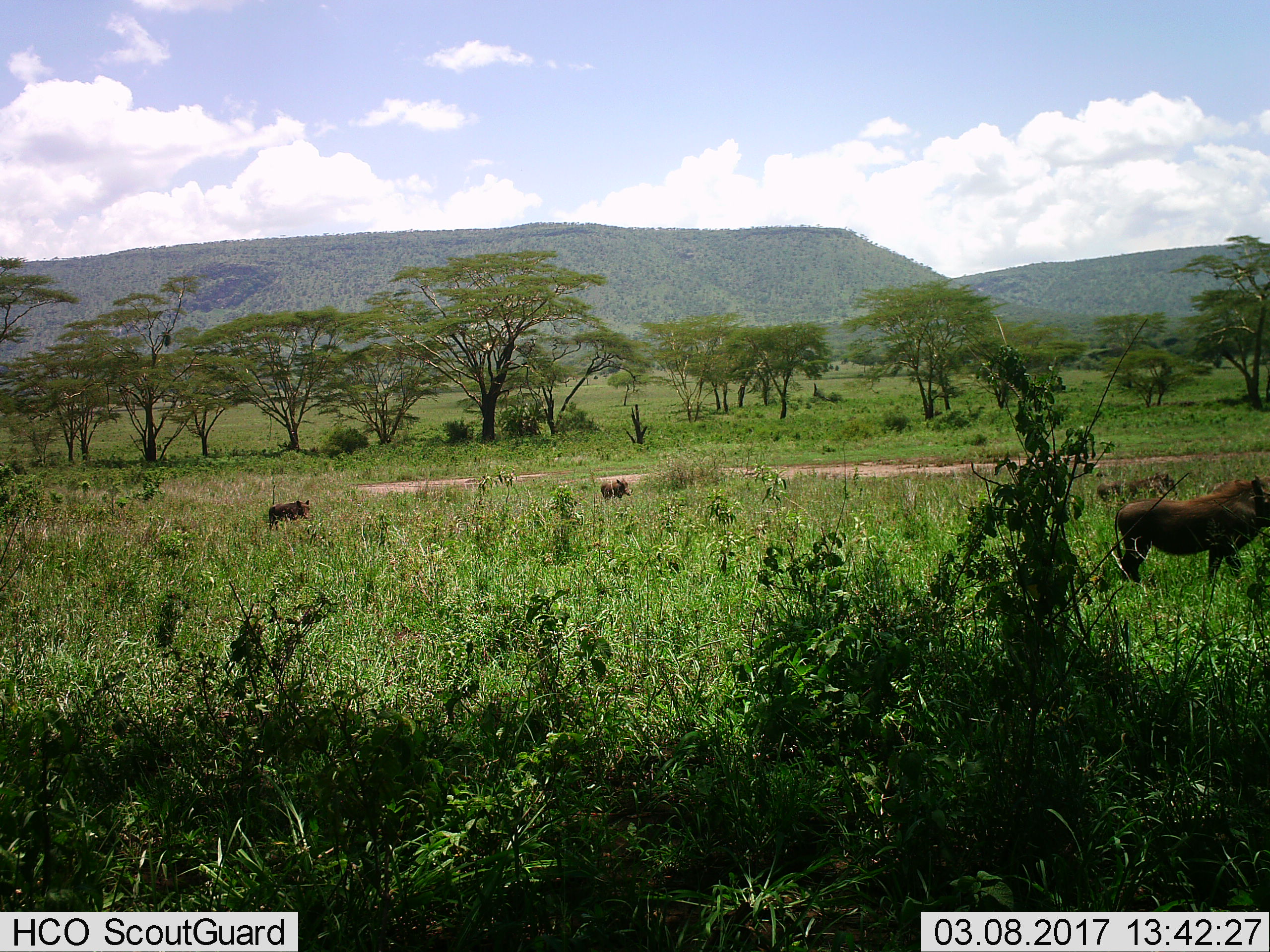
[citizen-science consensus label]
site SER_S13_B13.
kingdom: Animalia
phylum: Chordata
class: Mammalia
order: Artiodactyla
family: Suidae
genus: Phacochoerus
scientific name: Phacochoerus africanus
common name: warthog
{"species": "warthog (Phacochoerus africanus)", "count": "3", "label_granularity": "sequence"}